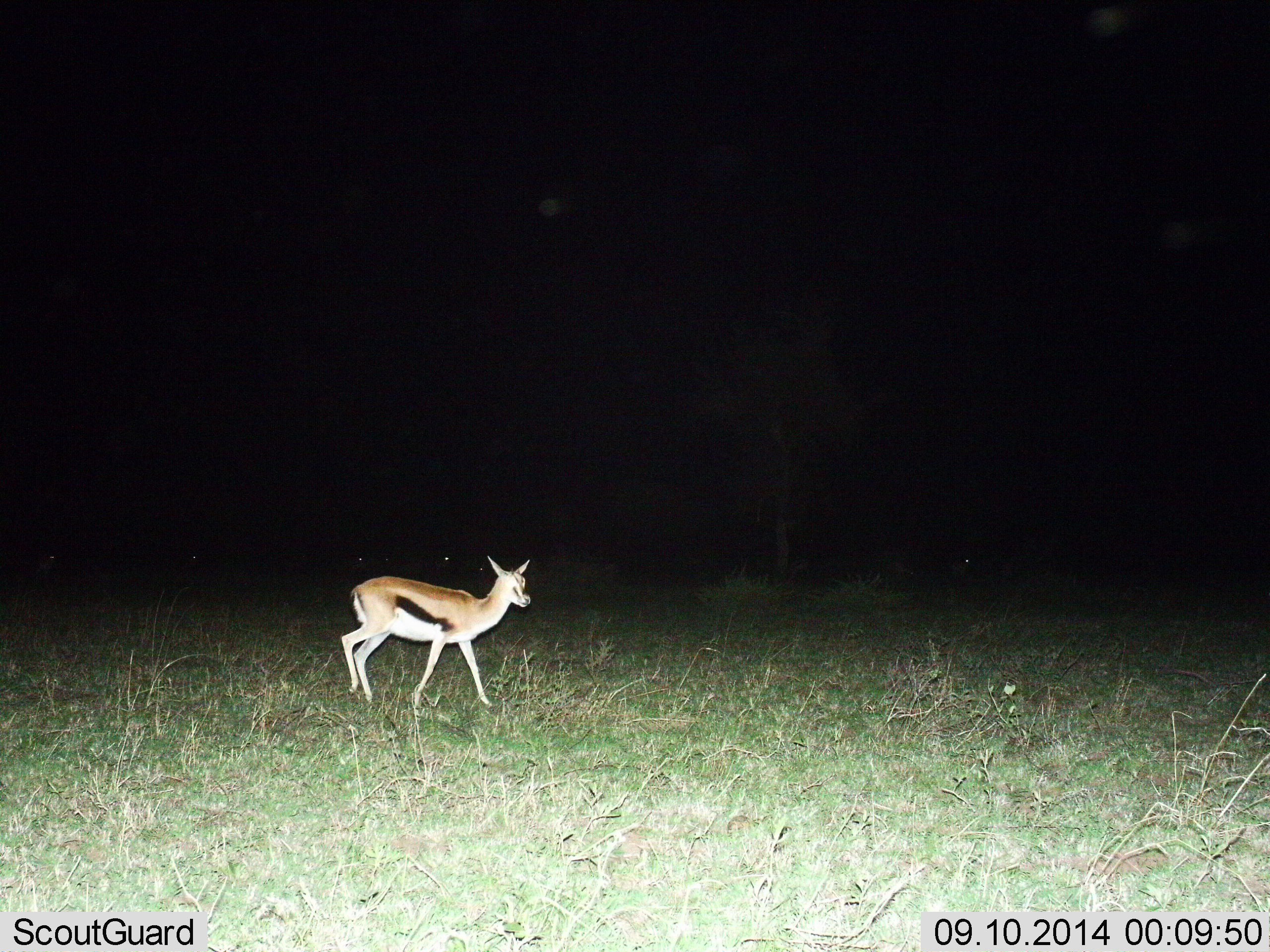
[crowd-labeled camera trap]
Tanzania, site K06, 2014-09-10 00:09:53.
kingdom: Animalia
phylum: Chordata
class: Mammalia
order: Artiodactyla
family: Bovidae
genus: Eudorcas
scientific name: Eudorcas thomsonii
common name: thomson's gazelle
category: gazellethomsons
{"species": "gazellethomsons (thomson's gazelle) (Eudorcas thomsonii)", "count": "1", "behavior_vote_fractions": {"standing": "30%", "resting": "0%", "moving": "70%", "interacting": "0%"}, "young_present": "10%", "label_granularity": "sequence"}